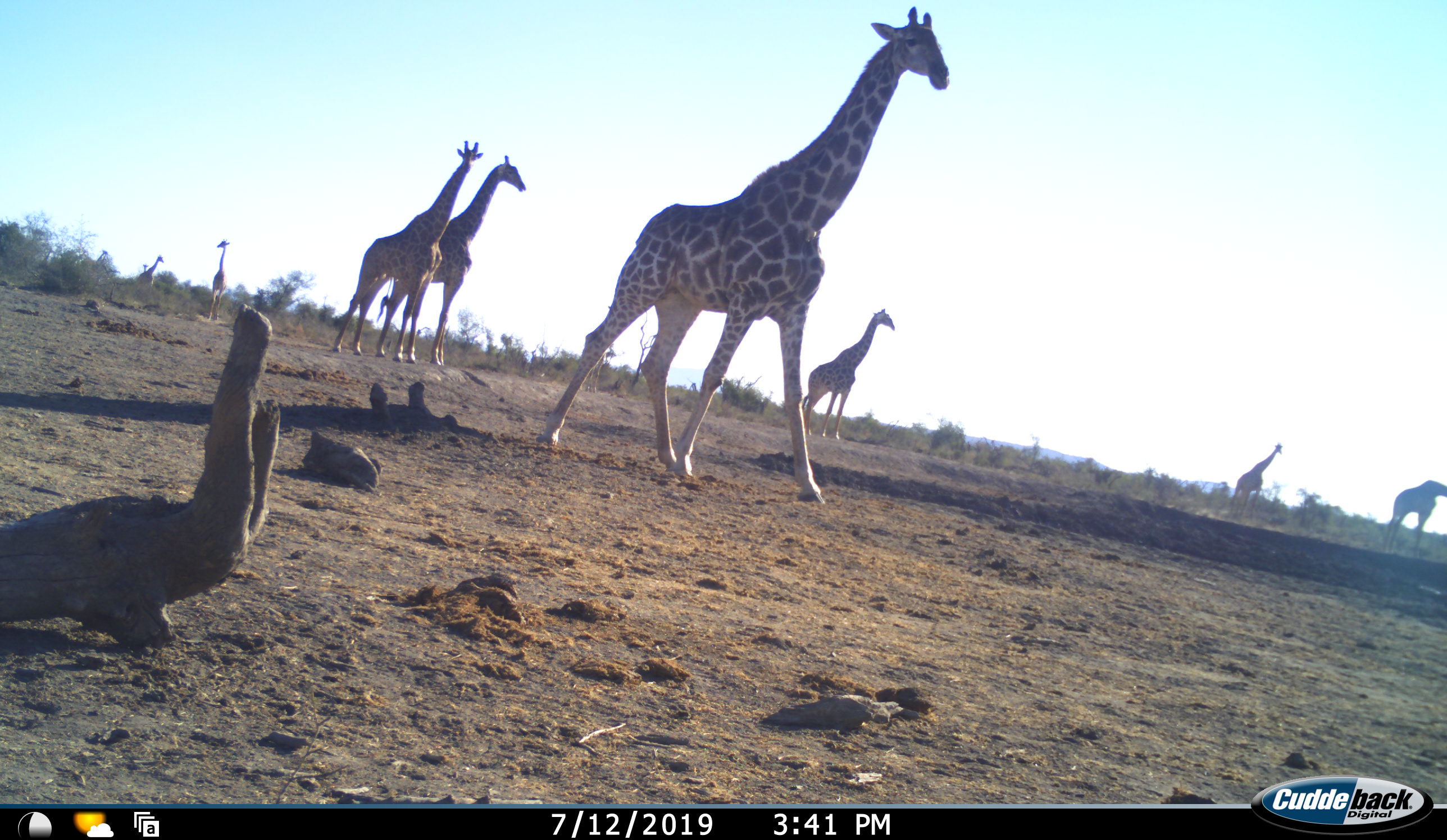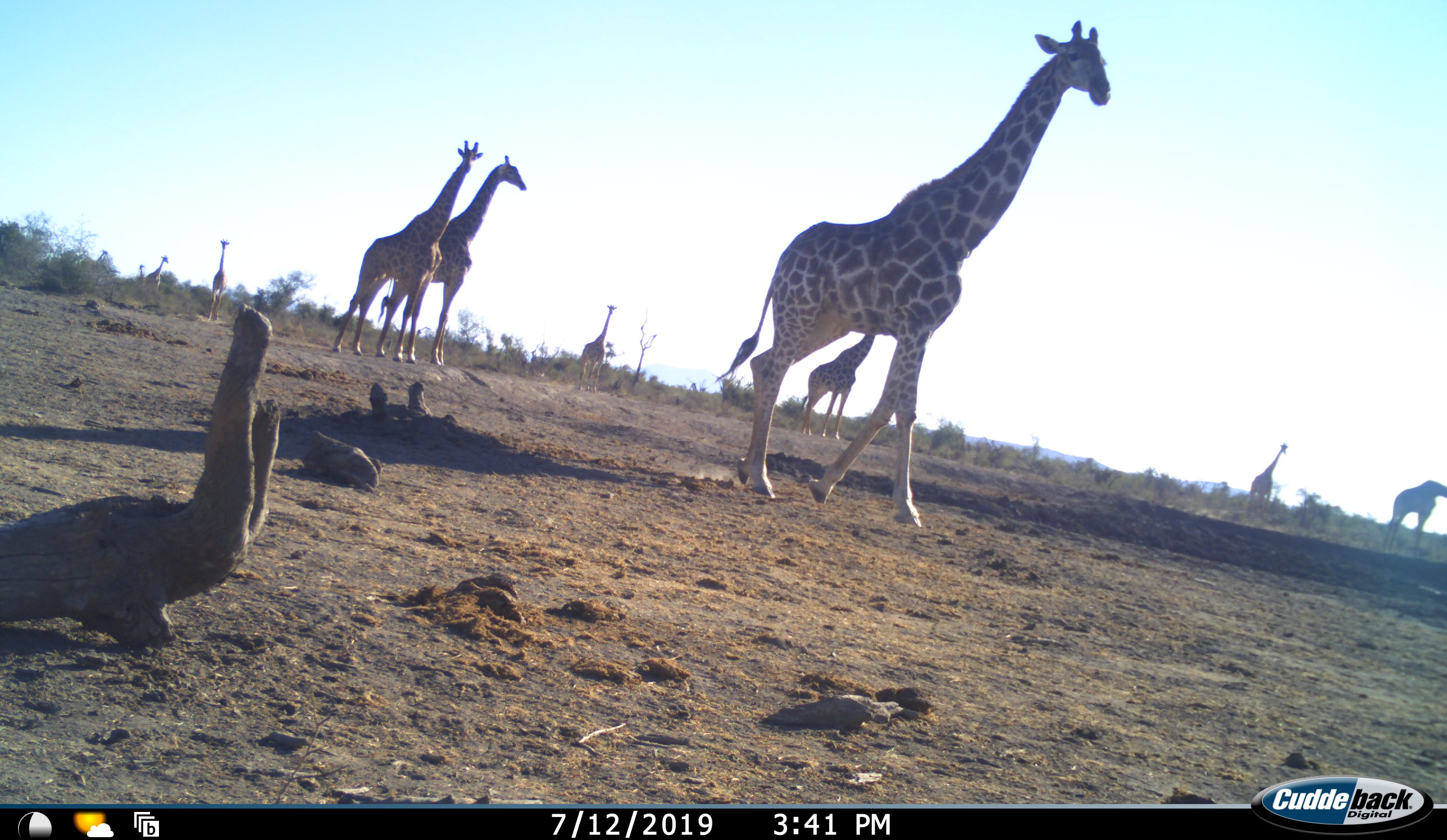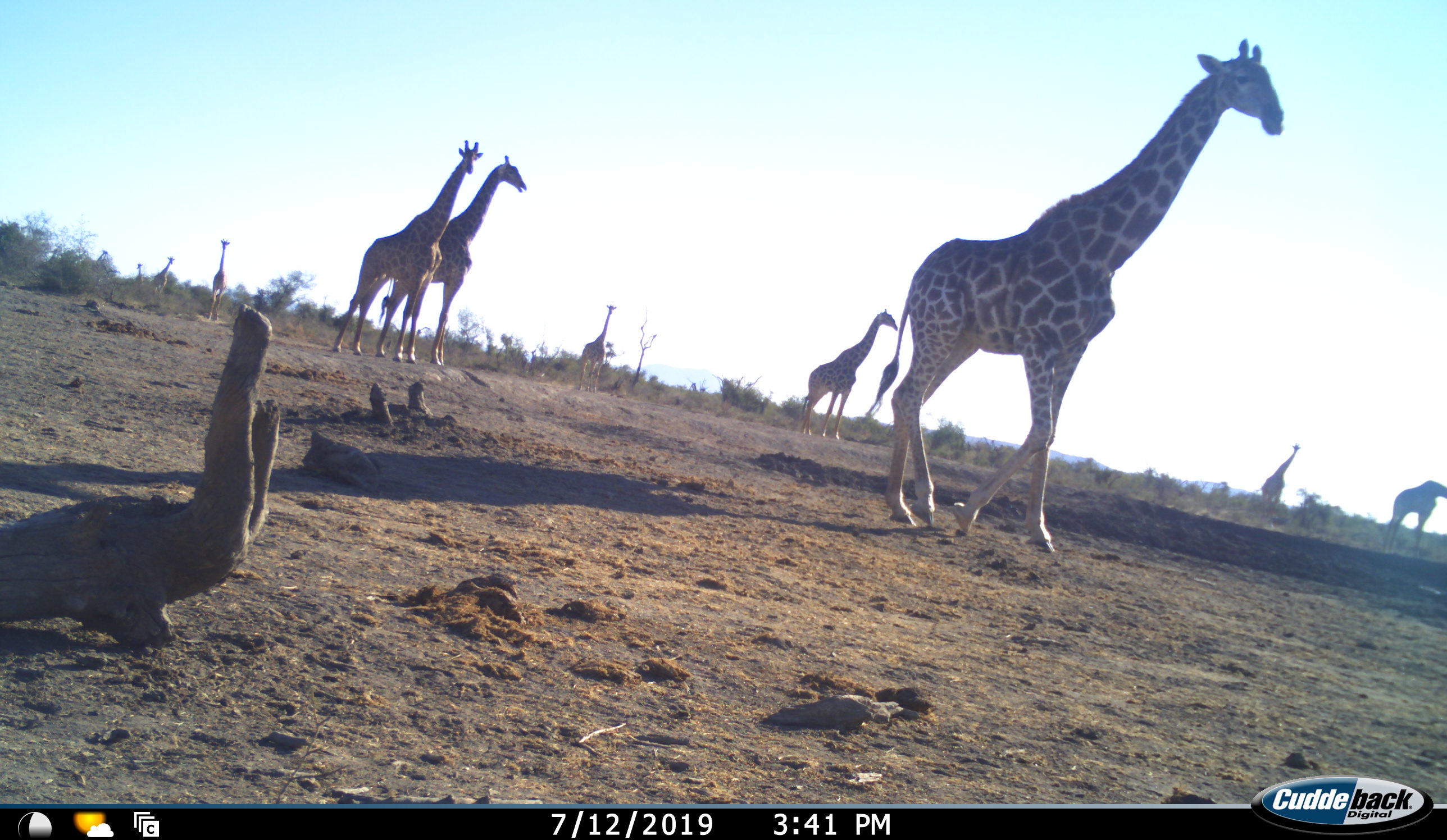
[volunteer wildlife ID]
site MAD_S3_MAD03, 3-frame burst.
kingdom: Animalia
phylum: Chordata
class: Mammalia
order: Artiodactyla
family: Giraffidae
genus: Giraffa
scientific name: Giraffa camelopardalis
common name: giraffe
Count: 9.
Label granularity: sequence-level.